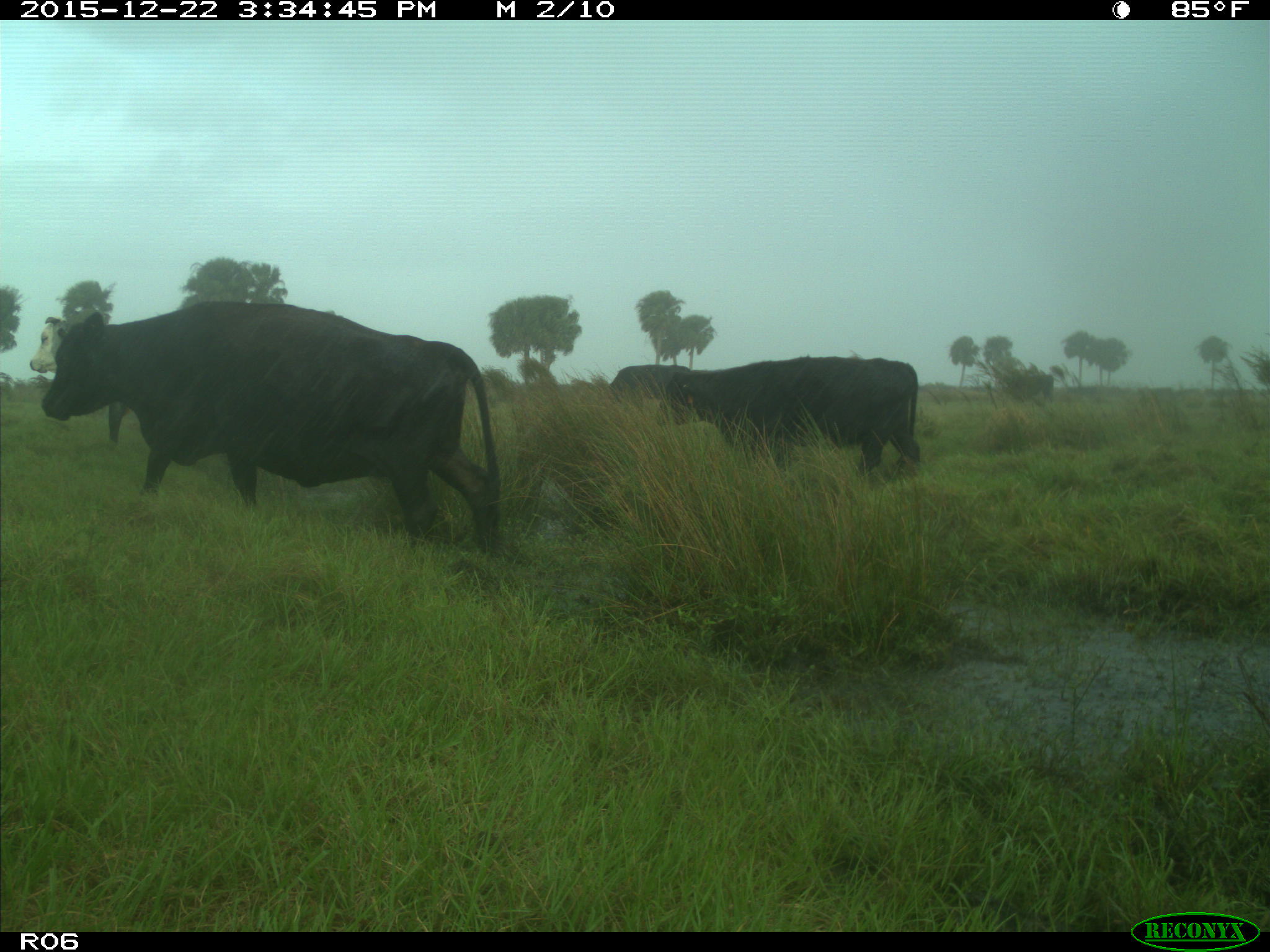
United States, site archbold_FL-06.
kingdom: Animalia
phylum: Chordata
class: Mammalia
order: Artiodactyla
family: Bovidae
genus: Bos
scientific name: Bos taurus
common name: domestic cow